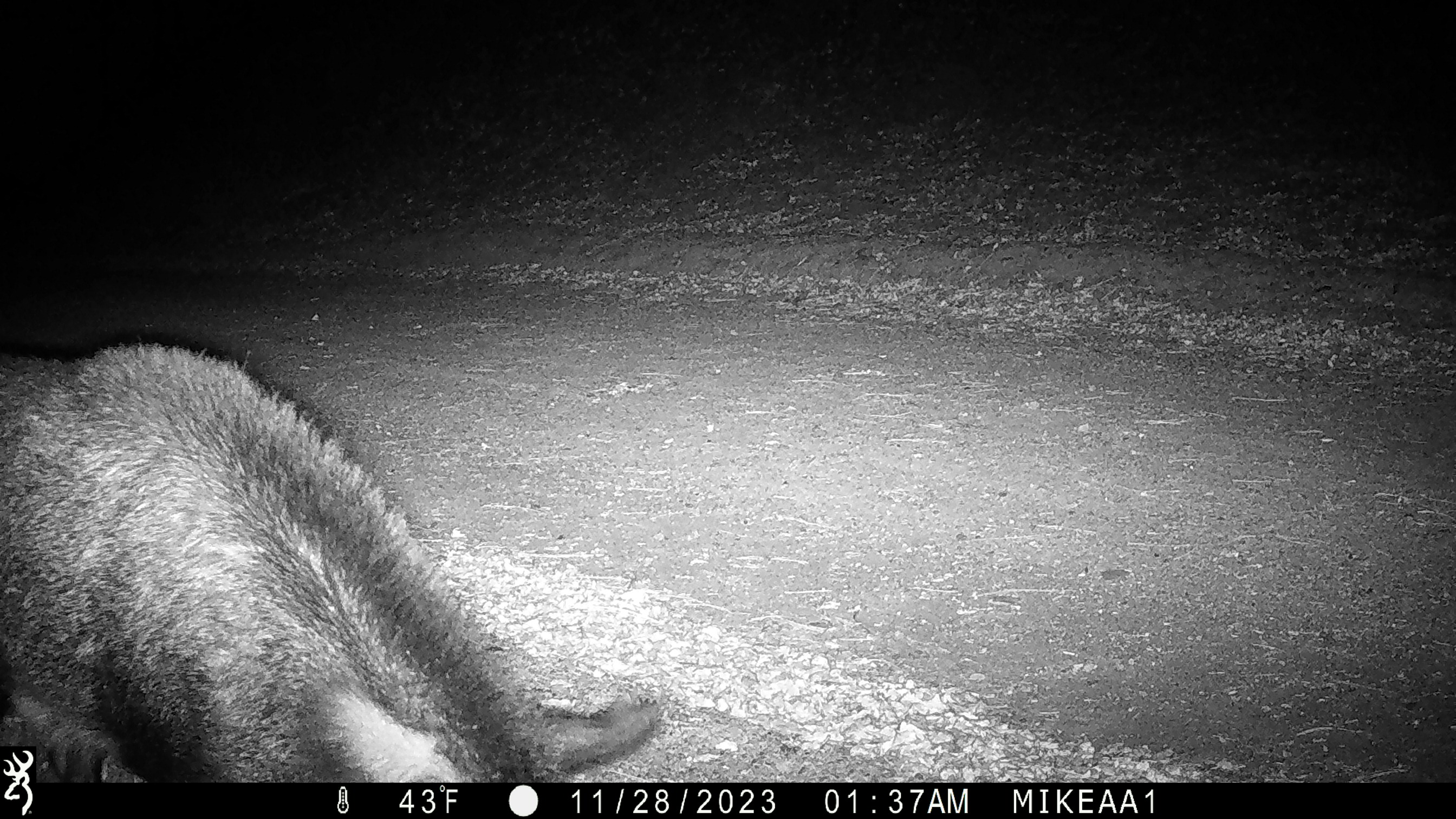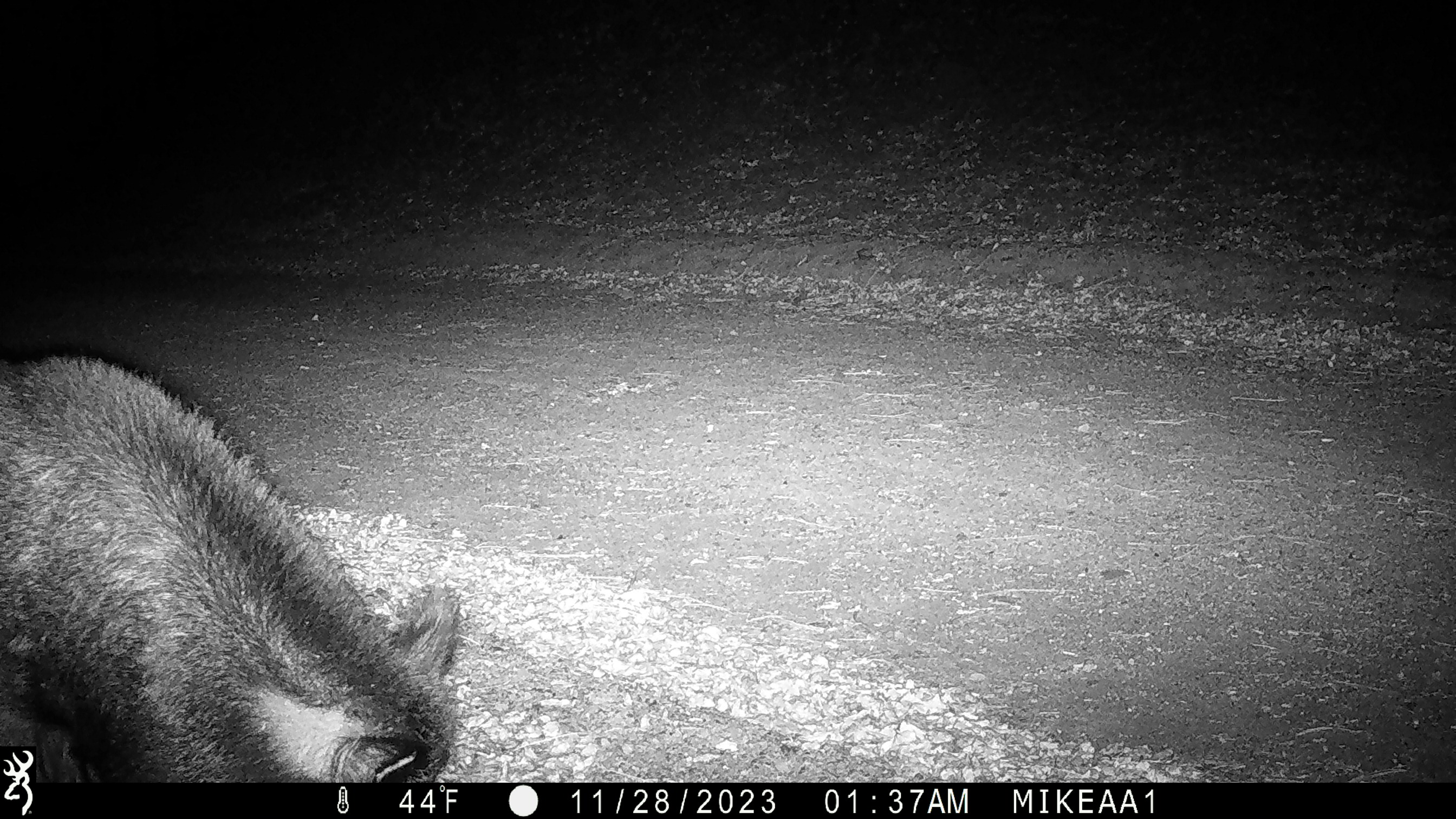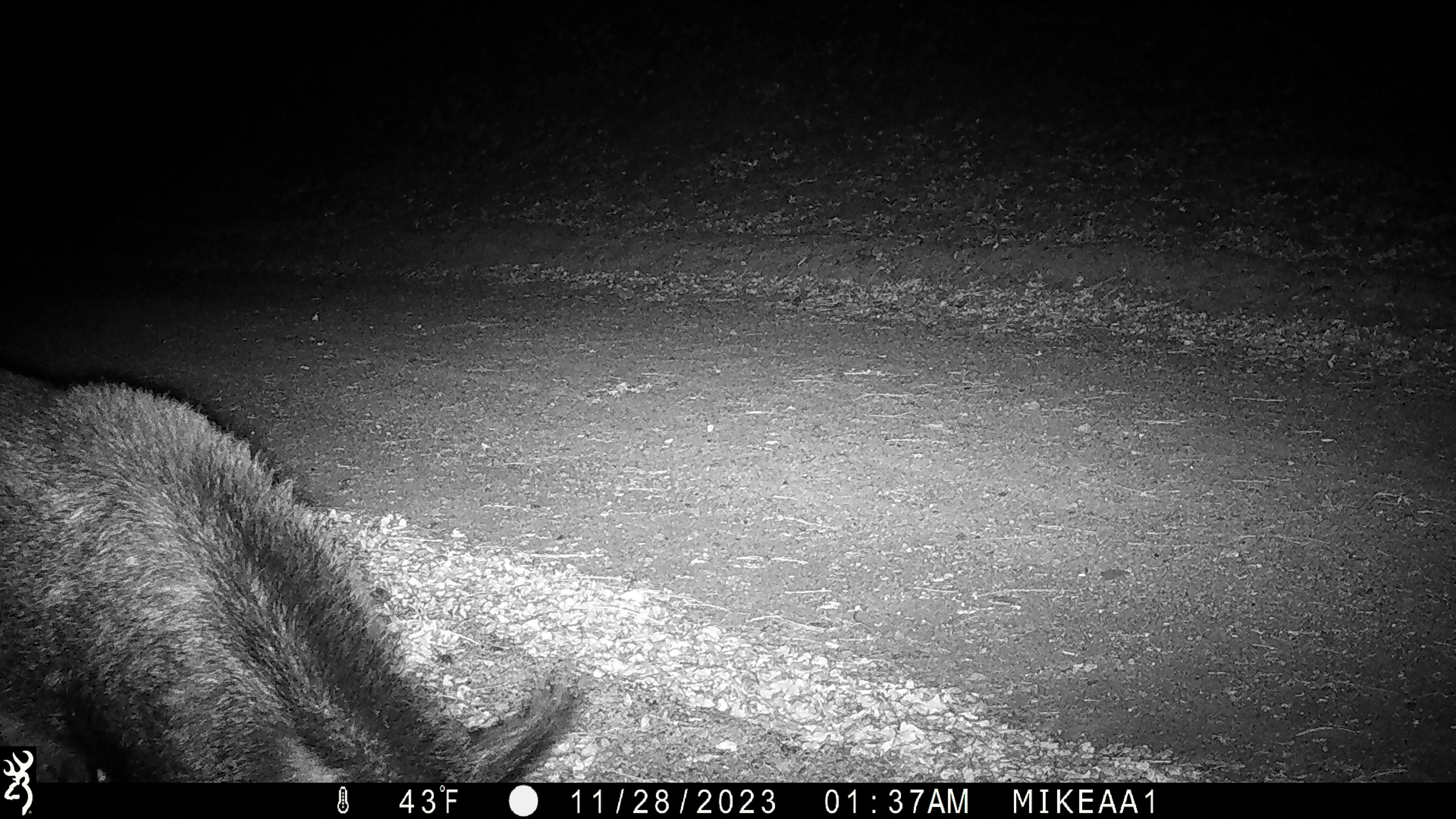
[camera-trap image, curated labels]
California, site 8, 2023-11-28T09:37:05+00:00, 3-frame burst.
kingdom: Animalia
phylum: Chordata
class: Mammalia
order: Artiodactyla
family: Suidae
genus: Sus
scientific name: Sus scrofa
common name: wild boar